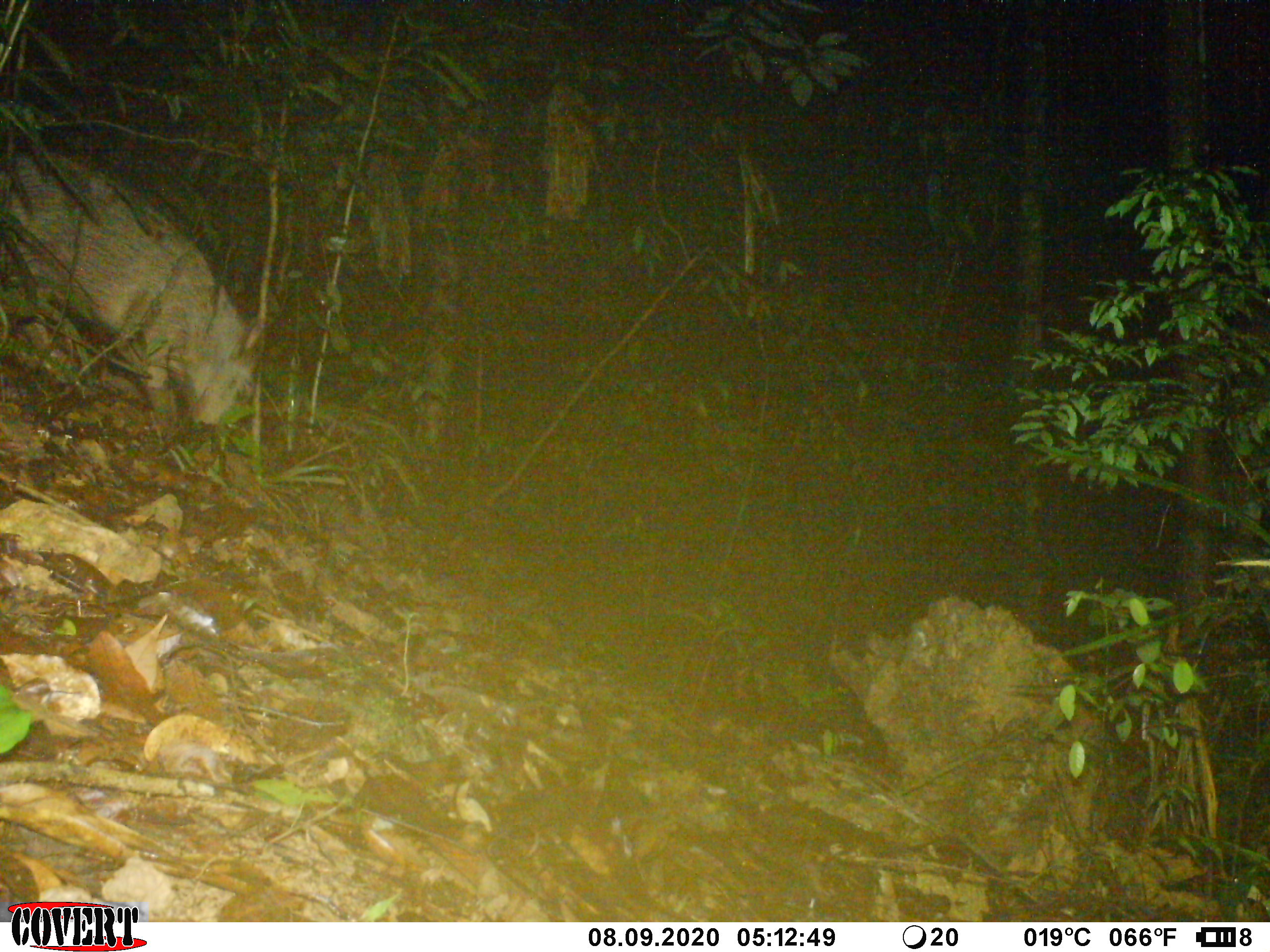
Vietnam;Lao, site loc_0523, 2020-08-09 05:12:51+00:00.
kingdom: Animalia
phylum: Chordata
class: Mammalia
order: Artiodactyla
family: Suidae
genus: Sus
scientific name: Sus scrofa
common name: eurasian wild pig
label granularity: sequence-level